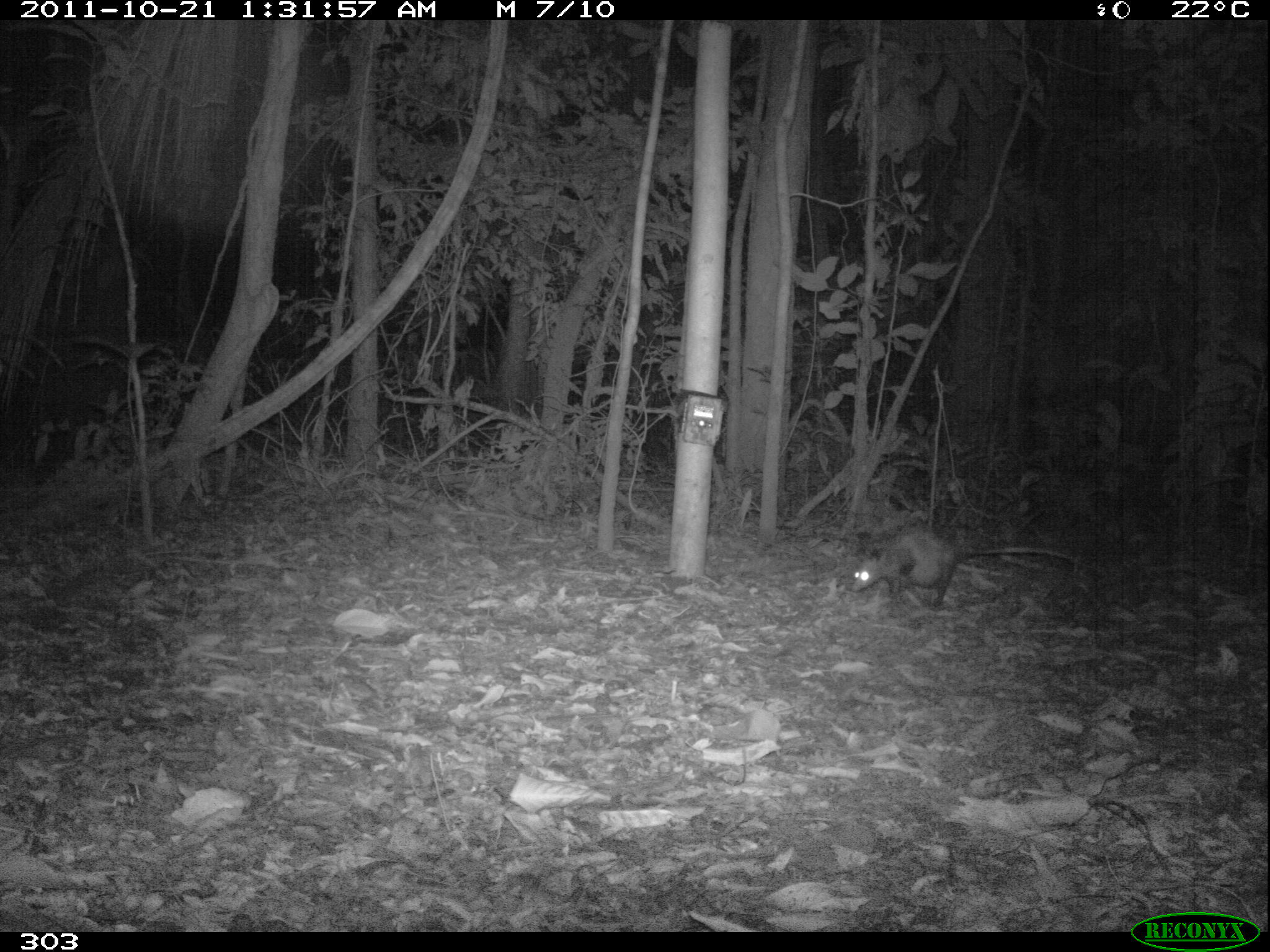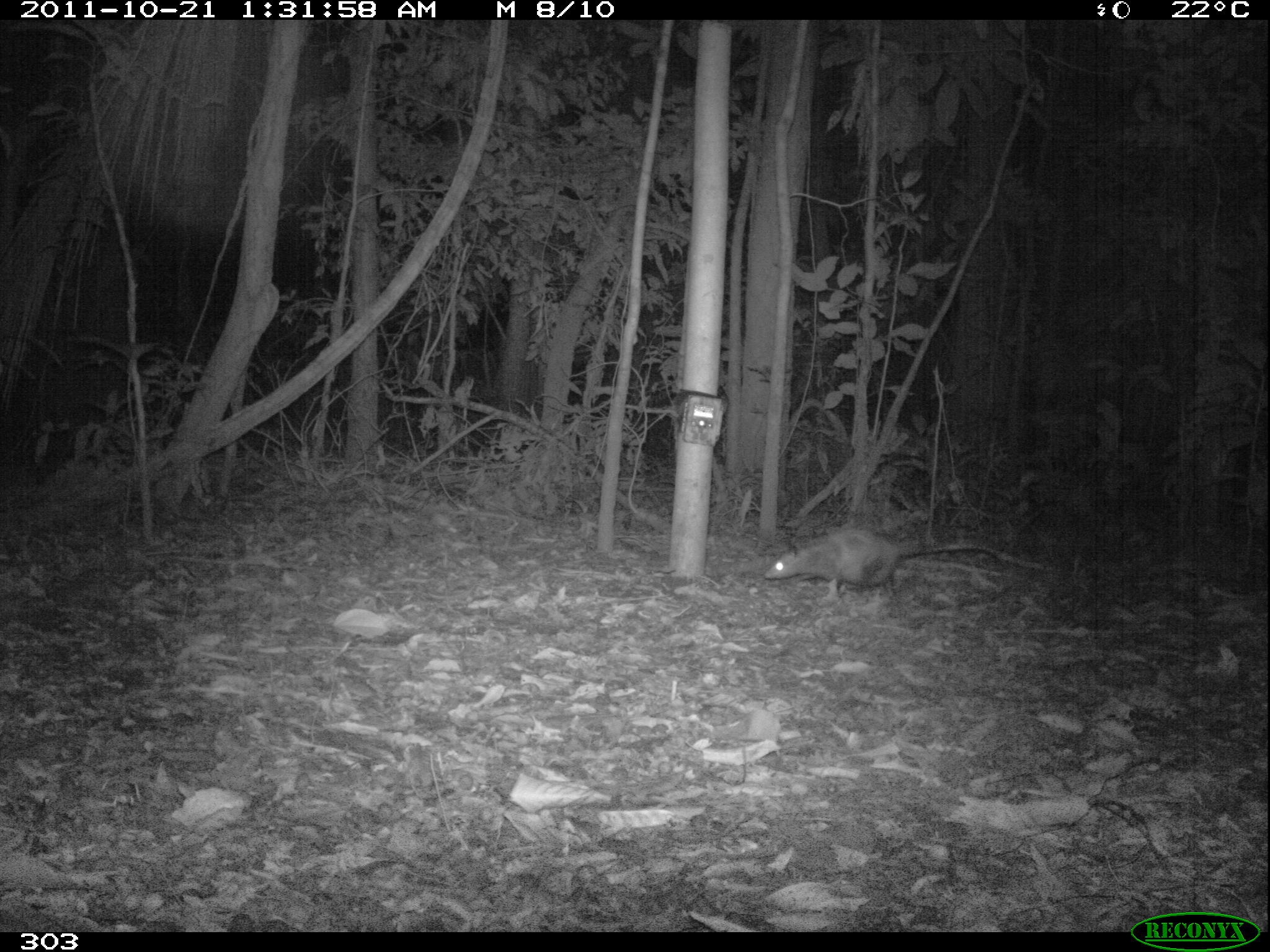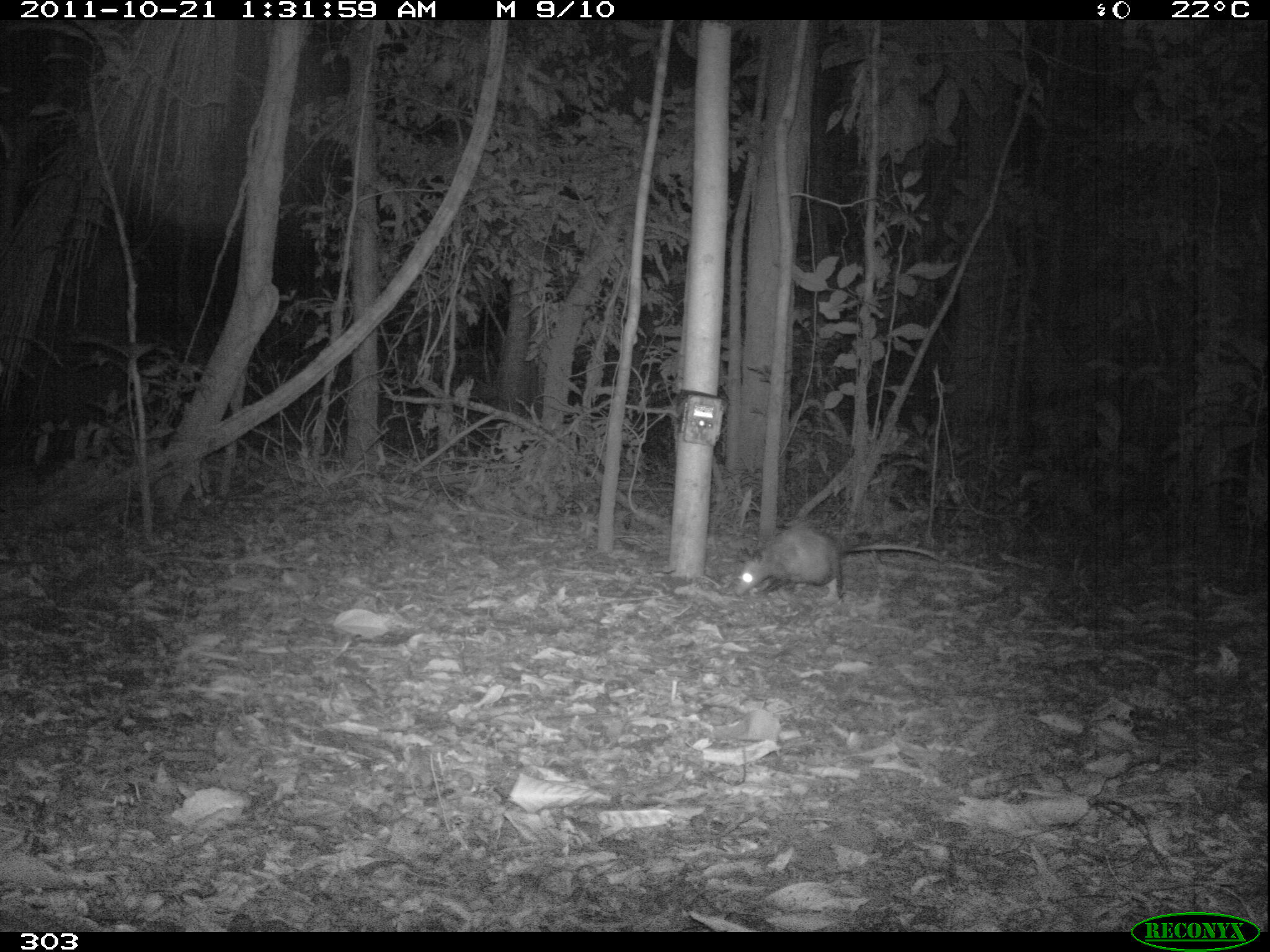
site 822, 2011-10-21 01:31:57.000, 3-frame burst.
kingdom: Animalia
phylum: Chordata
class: Mammalia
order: Didelphimorphia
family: Didelphidae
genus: Didelphis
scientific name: Didelphis marsupialis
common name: southern opossum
Didelphis marsupialis (southern opossum).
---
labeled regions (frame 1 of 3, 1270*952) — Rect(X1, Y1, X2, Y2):
didelphis marsupialis: Rect(846, 528, 1079, 605)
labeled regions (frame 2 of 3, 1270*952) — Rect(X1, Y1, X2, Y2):
didelphis marsupialis: Rect(765, 528, 1050, 601)